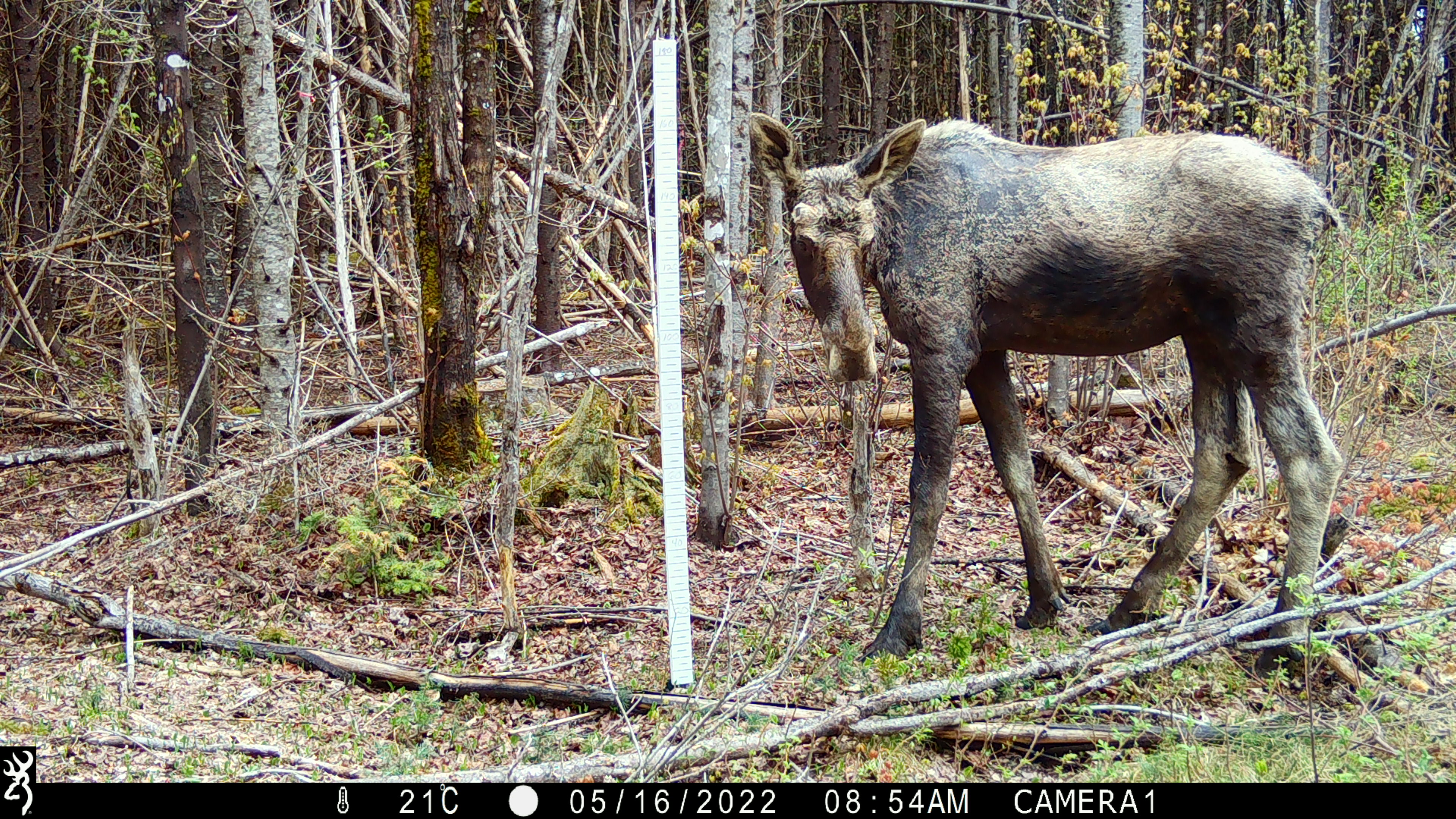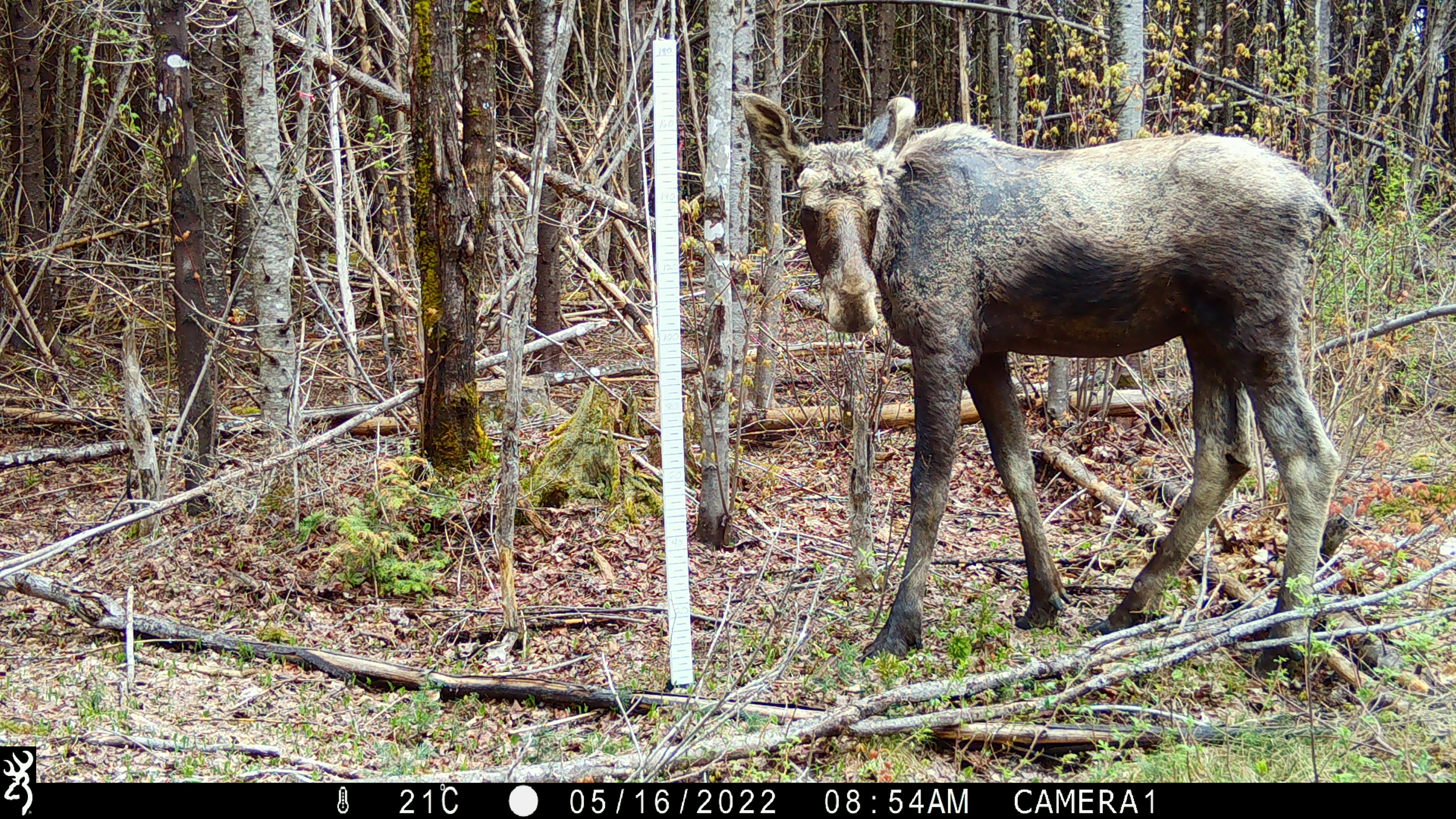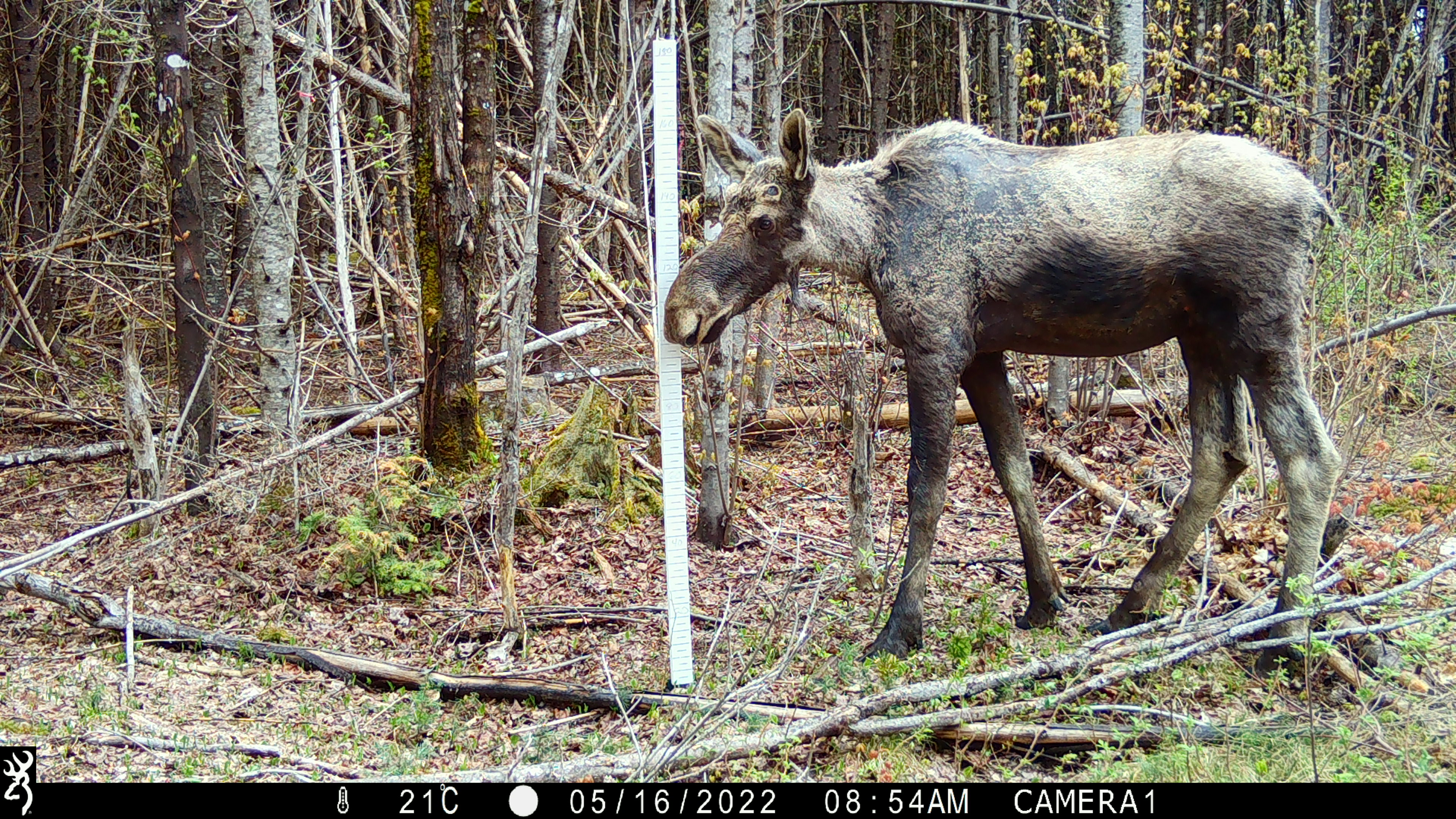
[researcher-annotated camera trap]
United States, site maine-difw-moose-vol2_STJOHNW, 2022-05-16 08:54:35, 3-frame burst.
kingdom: Animalia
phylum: Chordata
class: Mammalia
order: Artiodactyla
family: Cervidae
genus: Alces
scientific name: Alces alces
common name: moose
Moose (Alces alces).